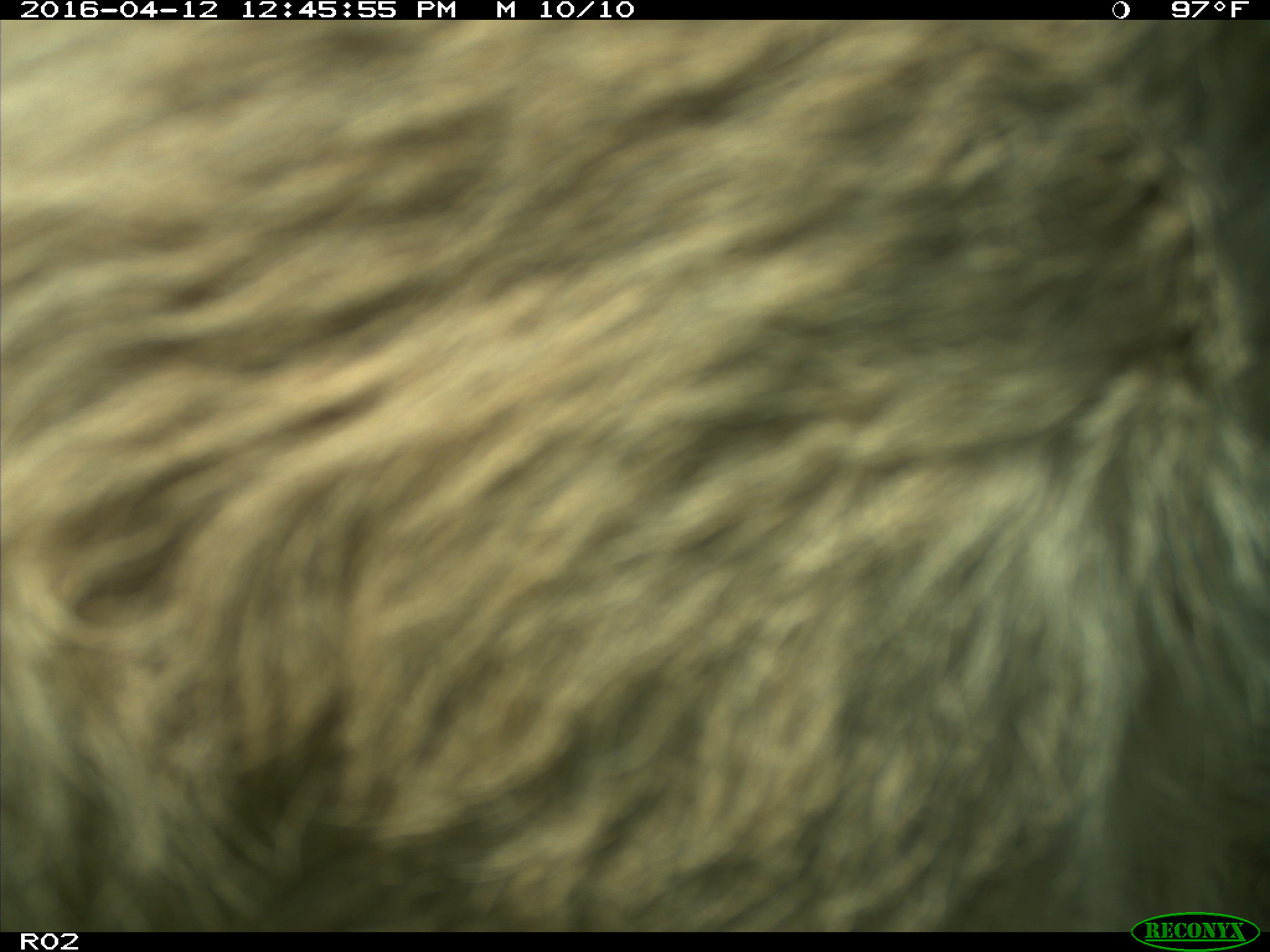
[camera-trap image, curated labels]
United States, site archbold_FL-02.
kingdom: Animalia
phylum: Chordata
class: Mammalia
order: Artiodactyla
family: Bovidae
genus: Bos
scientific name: Bos taurus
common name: domestic cow